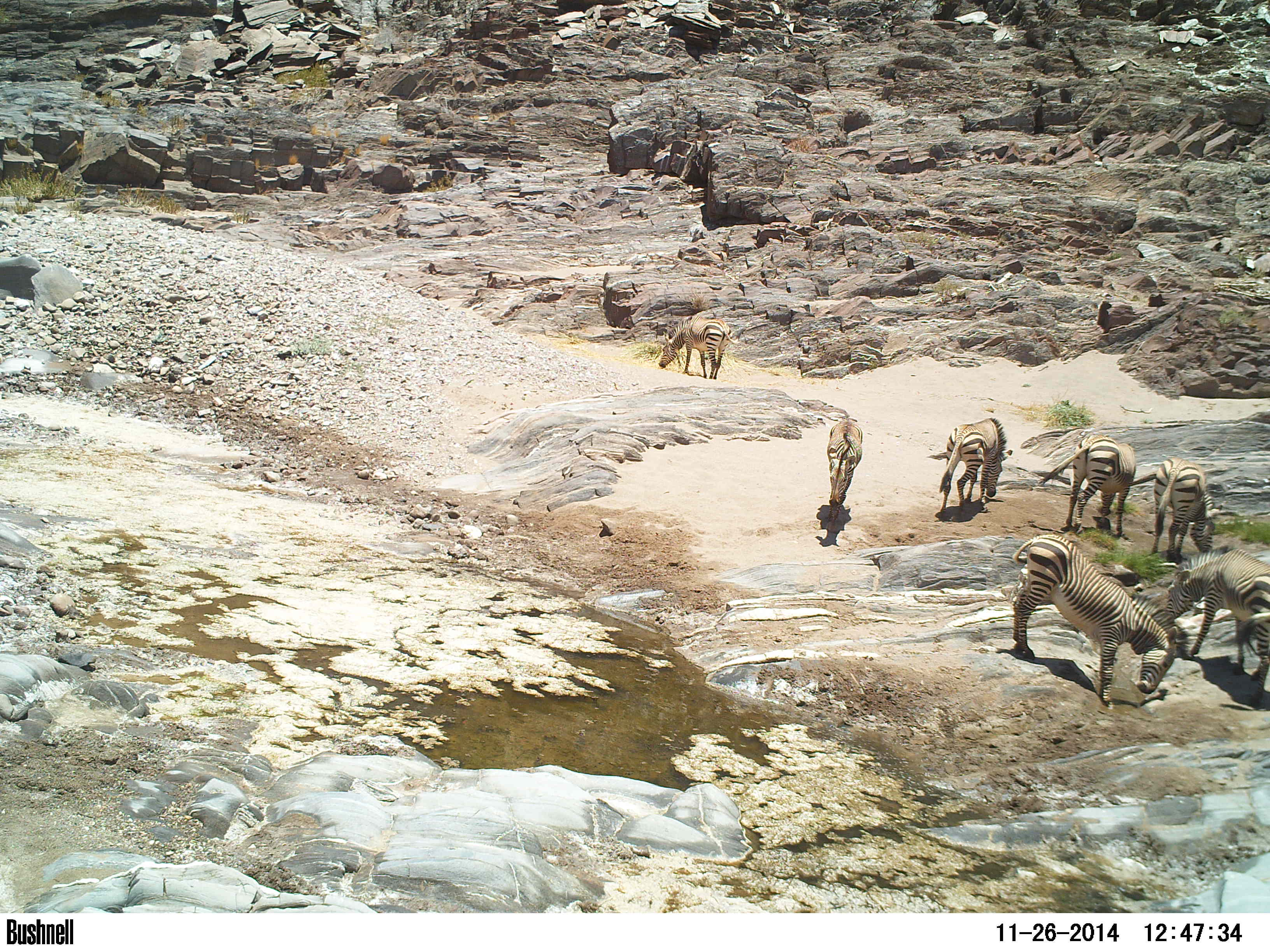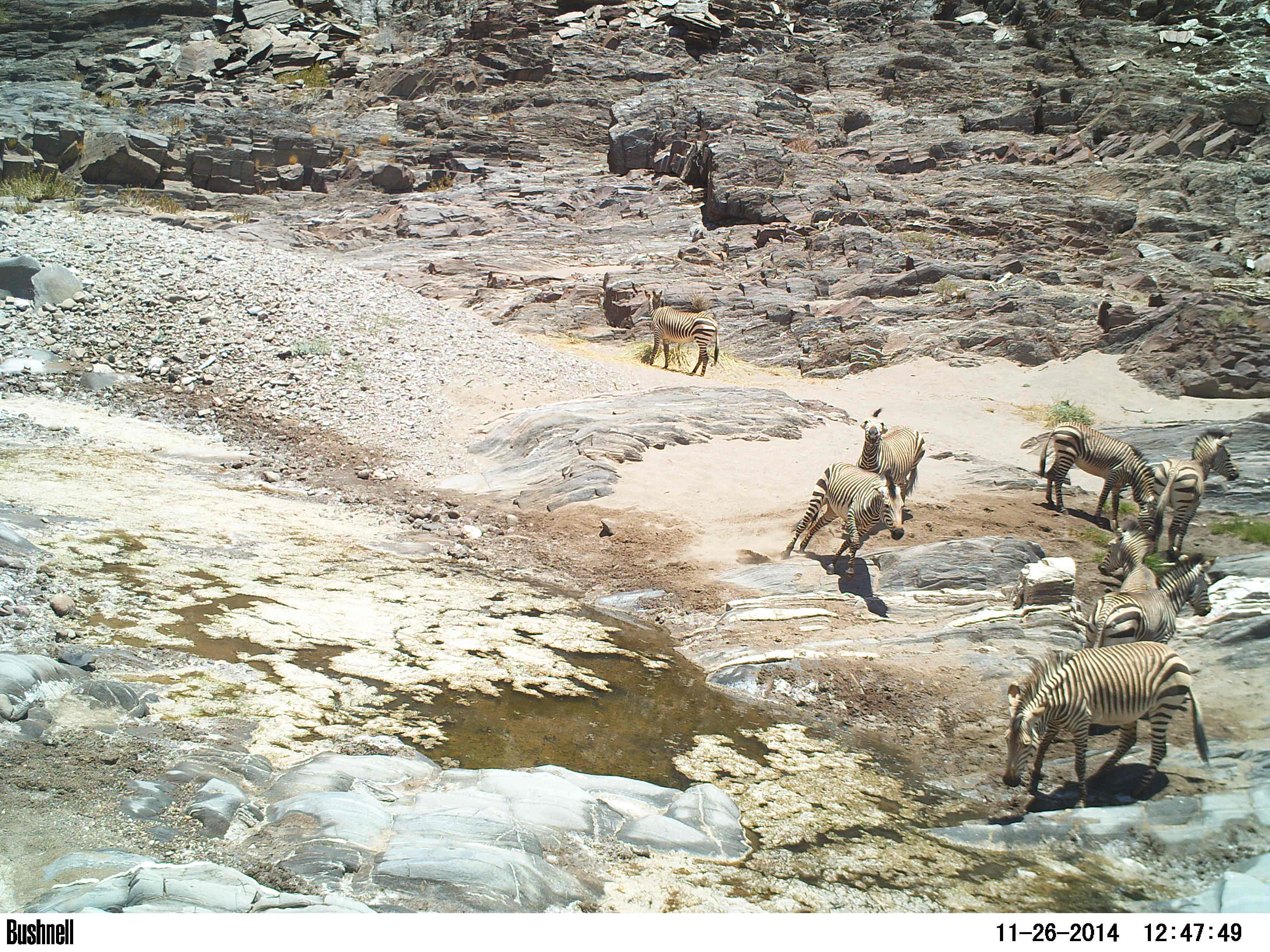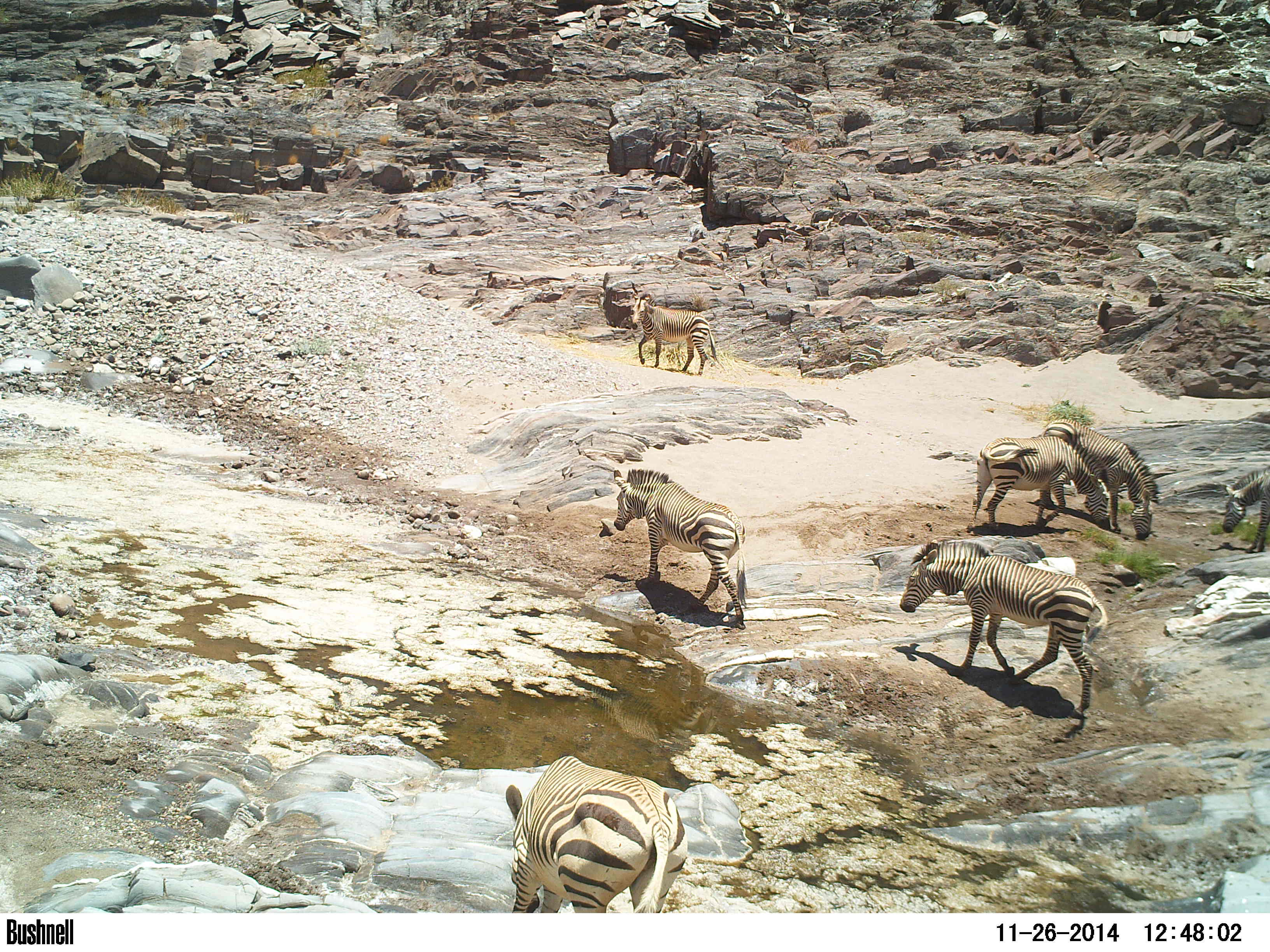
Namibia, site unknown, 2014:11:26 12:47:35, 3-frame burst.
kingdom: Animalia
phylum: Chordata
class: Mammalia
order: Perissodactyla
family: Equidae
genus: Equus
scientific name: Equus zebra hartmannae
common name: hartmann's mountain zebra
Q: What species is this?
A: Equus zebra hartmannae (hartmann's mountain zebra).